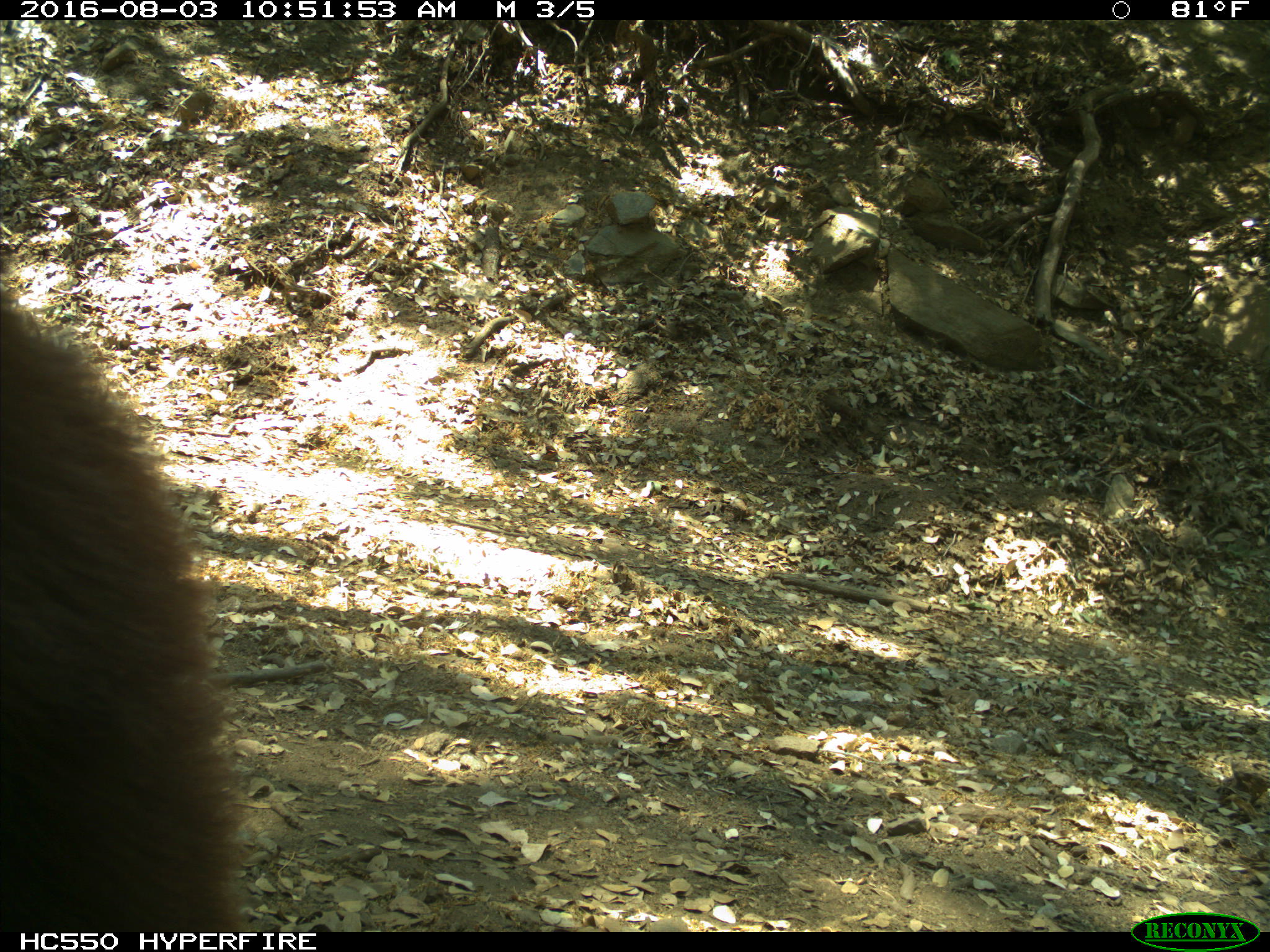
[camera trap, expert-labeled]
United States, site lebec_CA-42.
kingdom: Animalia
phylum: Chordata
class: Mammalia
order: Carnivora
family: Ursidae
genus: Ursus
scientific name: Ursus americanus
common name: american black bear